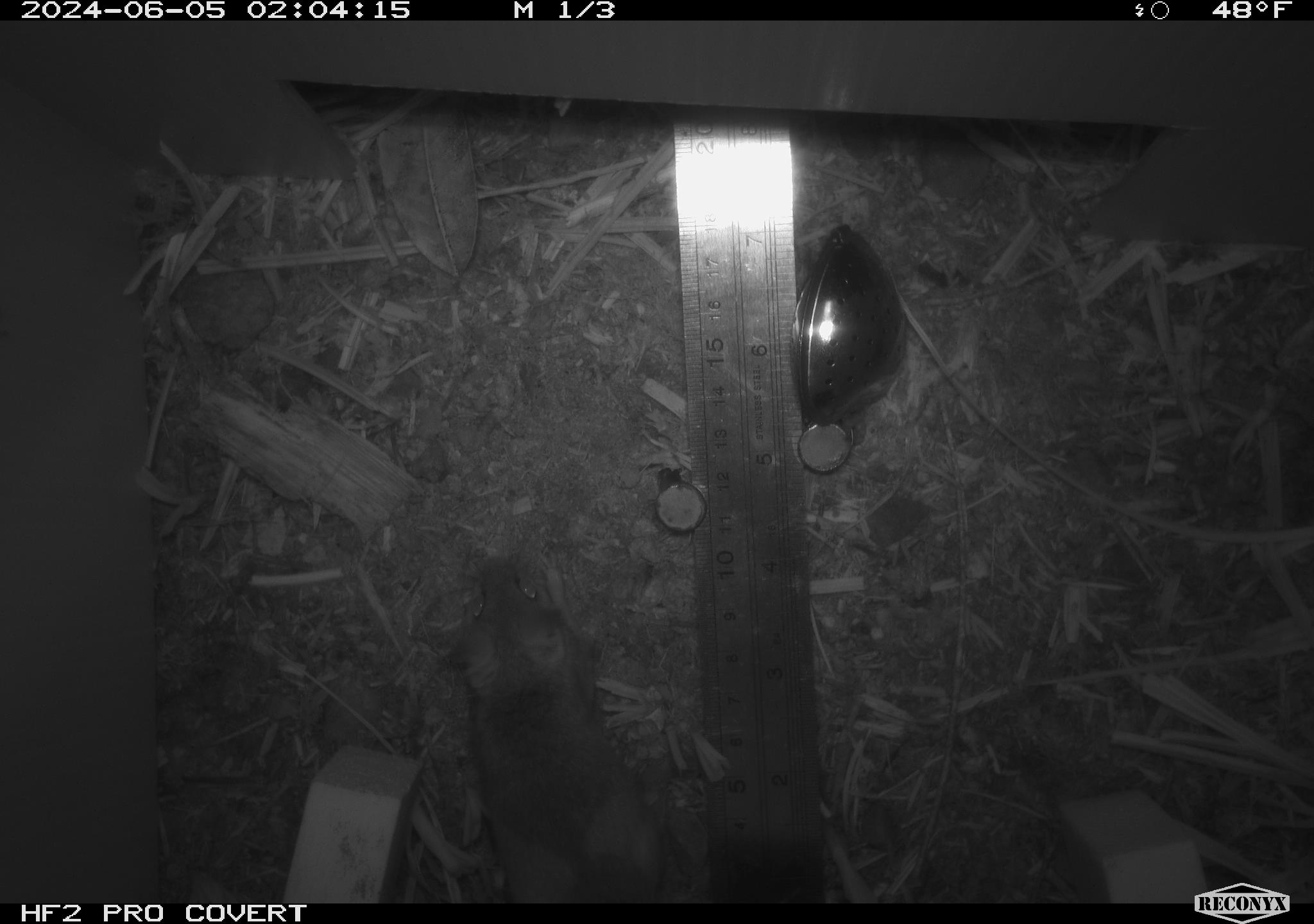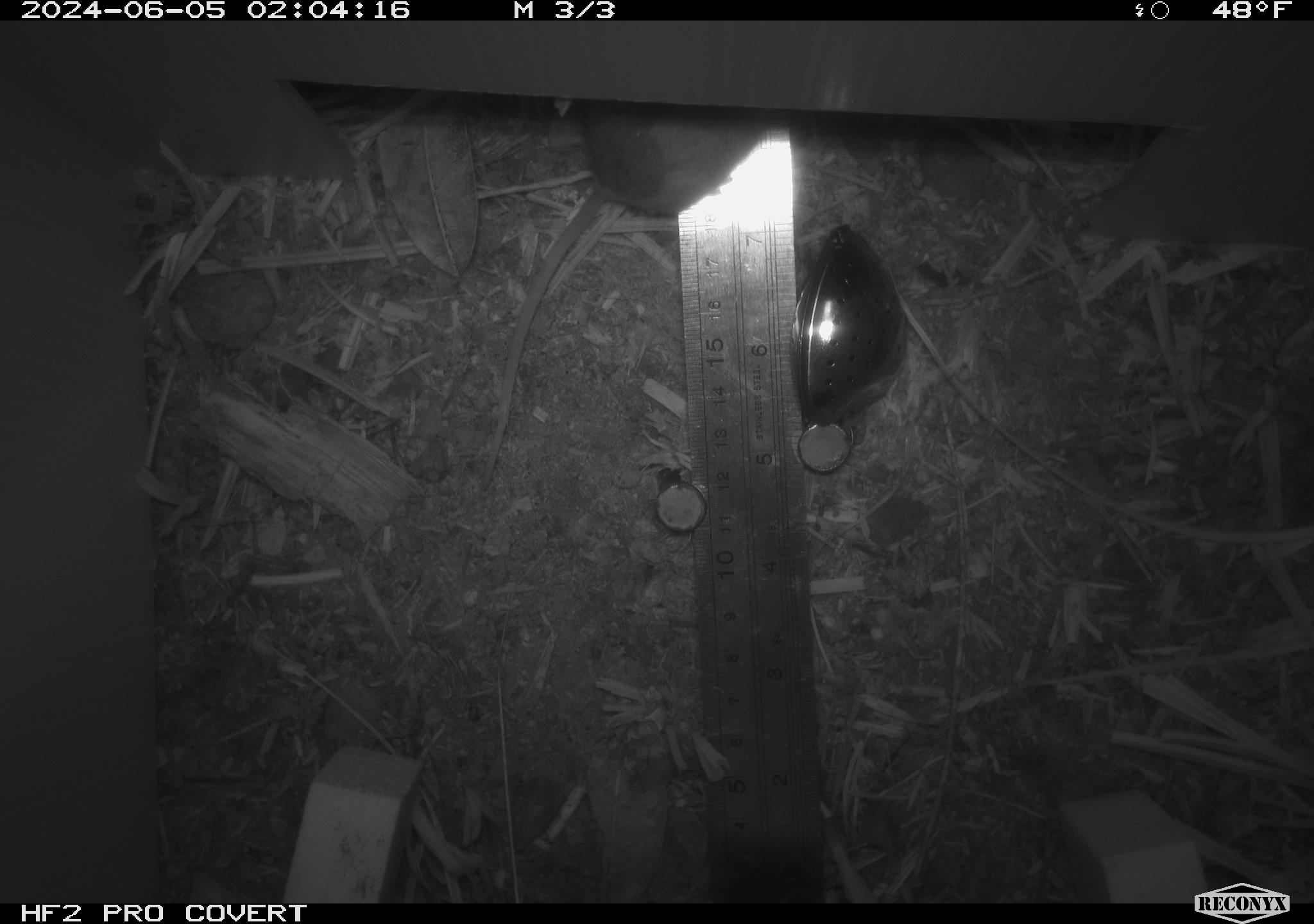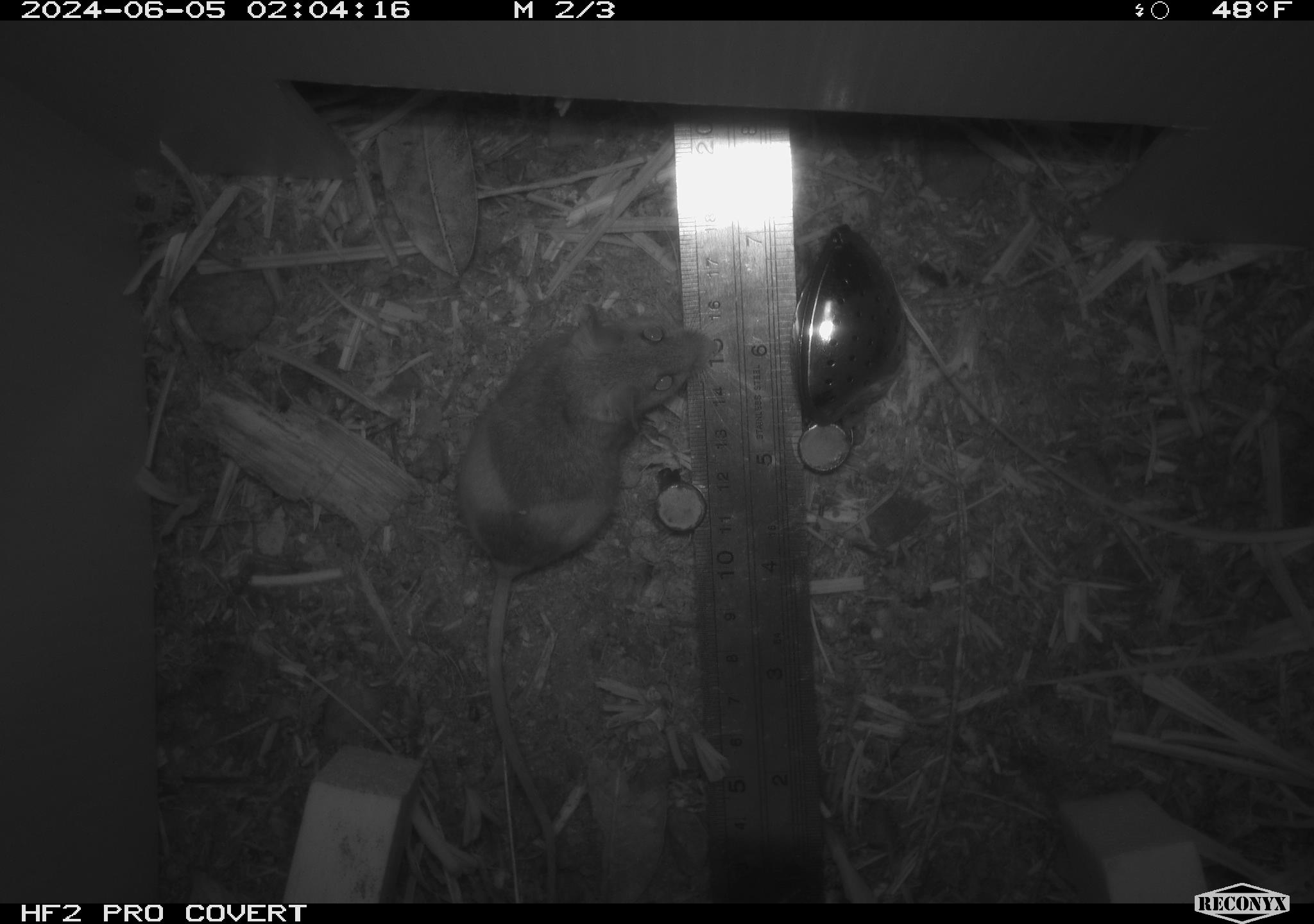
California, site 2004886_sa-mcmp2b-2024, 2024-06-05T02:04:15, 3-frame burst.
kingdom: Animalia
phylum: Chordata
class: Mammalia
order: Rodentia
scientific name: Rodentia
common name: mouse species